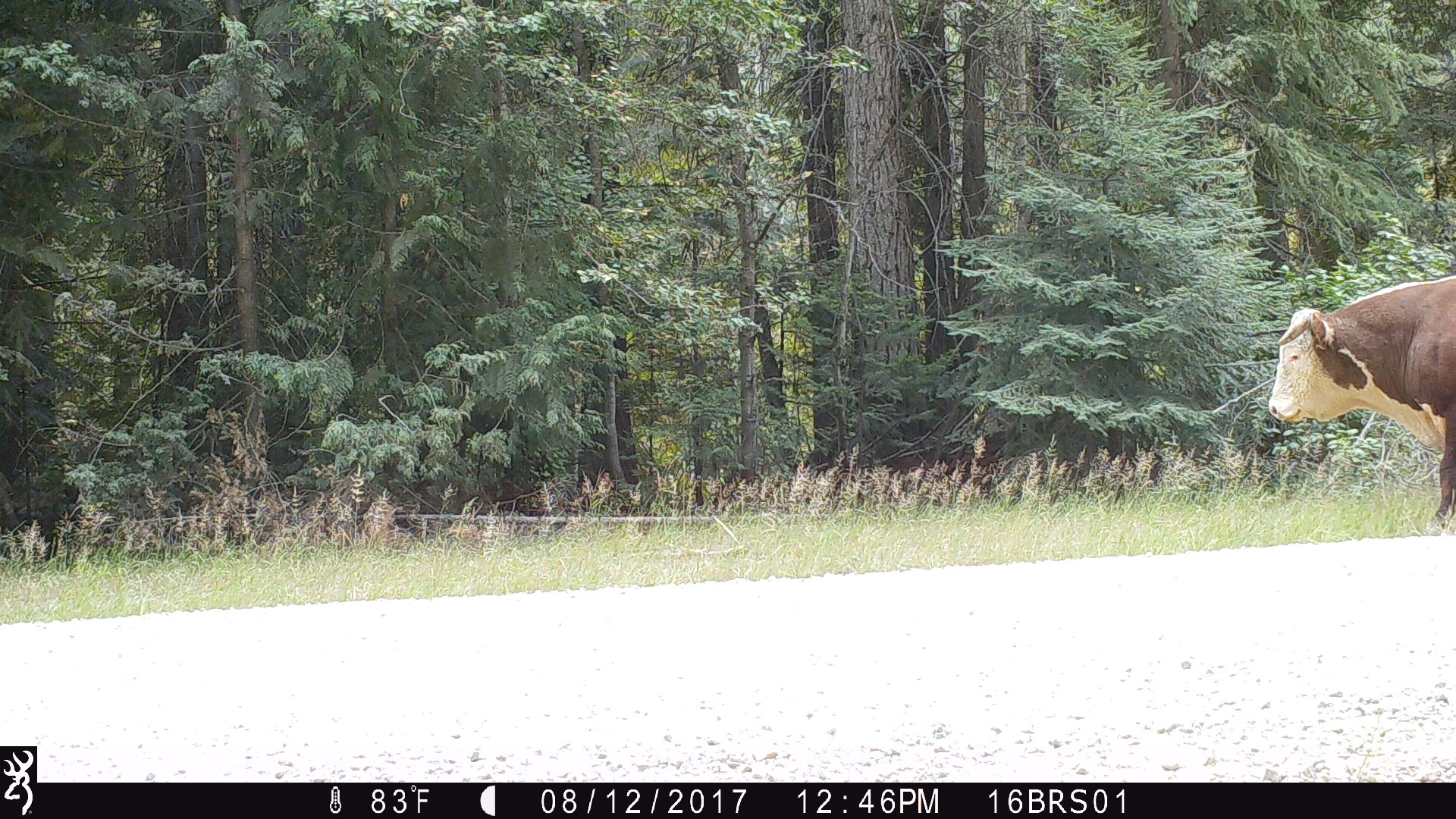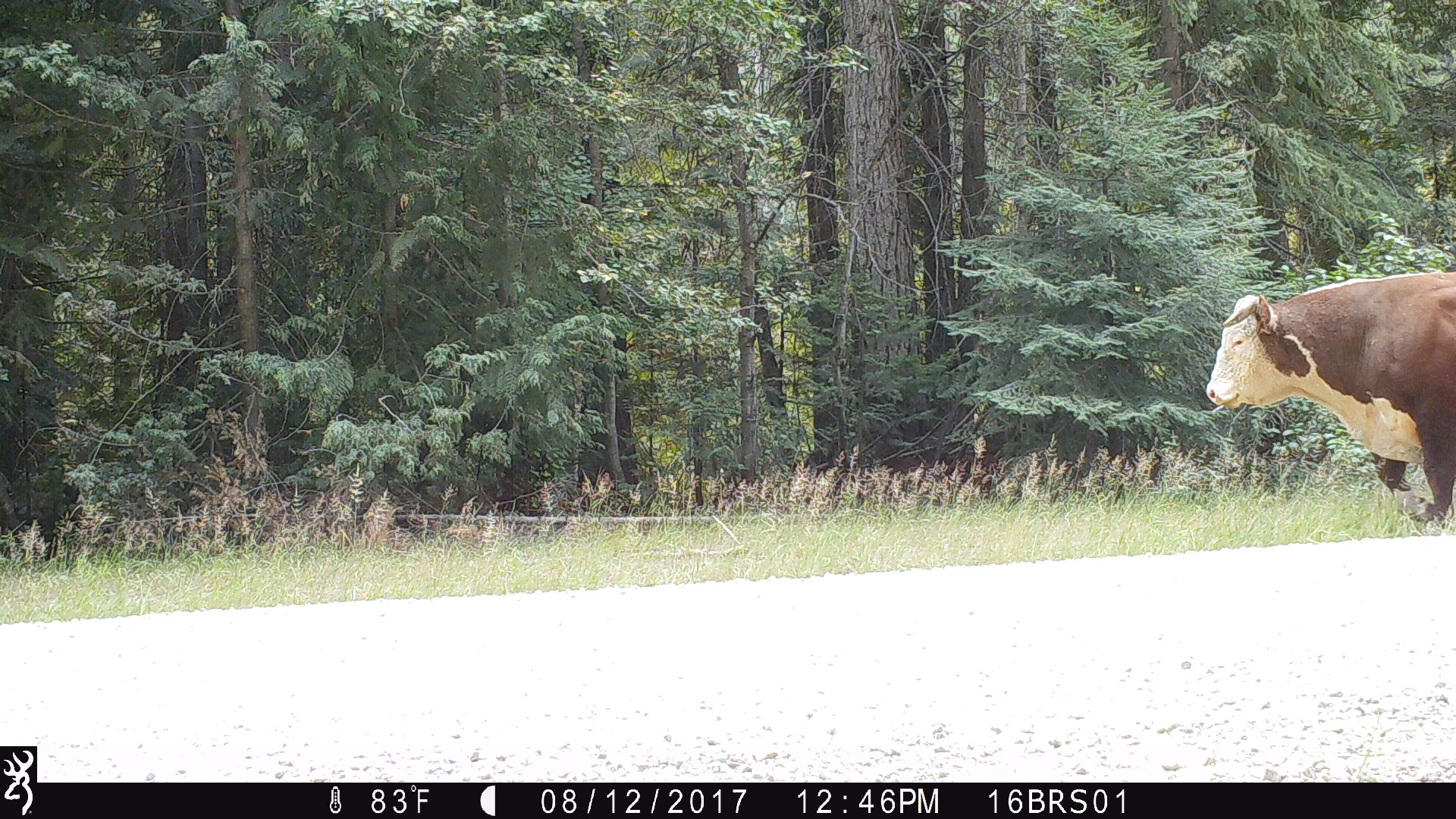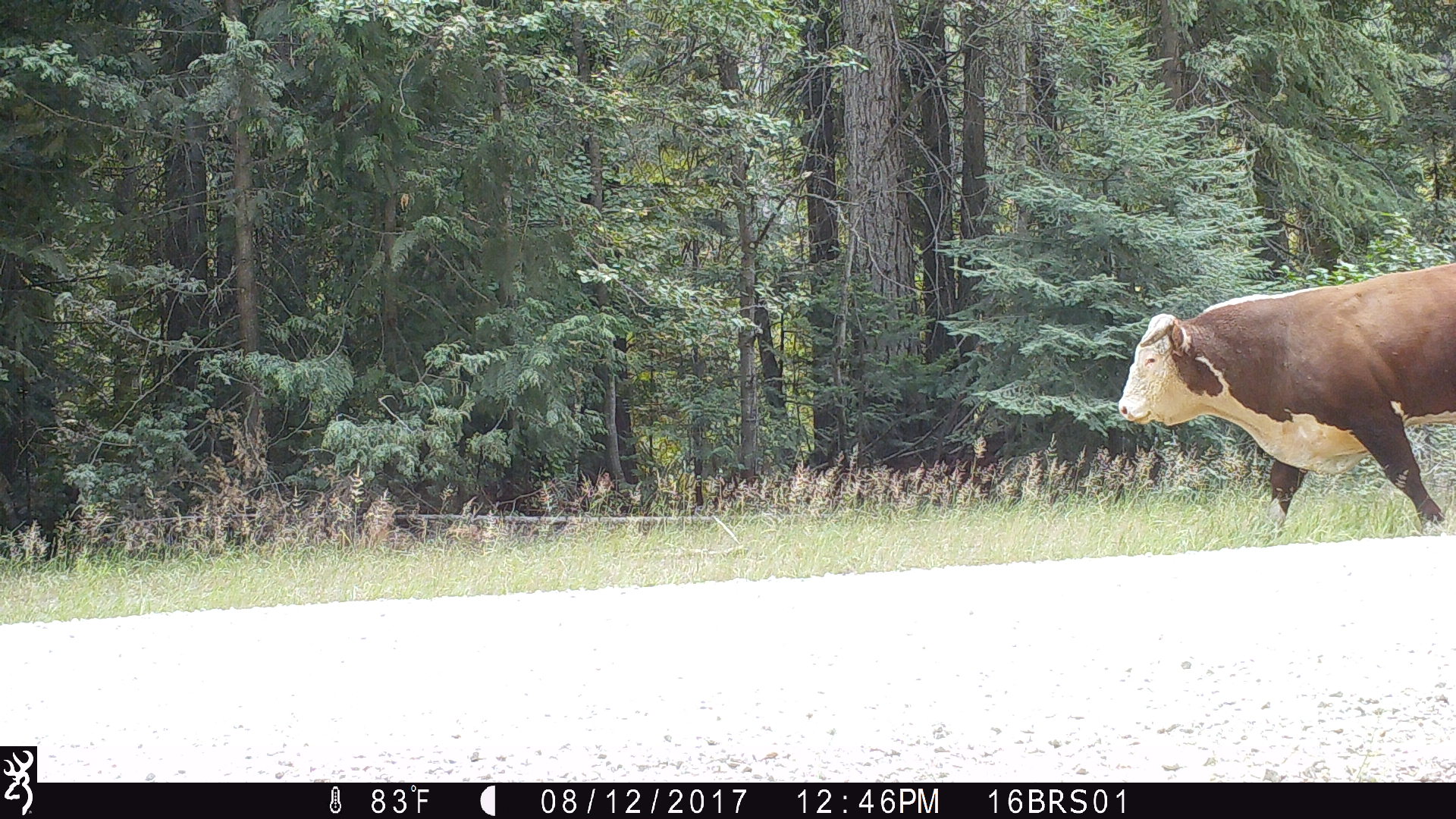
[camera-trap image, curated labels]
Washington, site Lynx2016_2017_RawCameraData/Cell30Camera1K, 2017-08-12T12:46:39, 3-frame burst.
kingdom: Animalia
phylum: Chordata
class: Mammalia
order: Artiodactyla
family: Bovidae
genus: Bos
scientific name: Bos taurus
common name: domestic cattle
Domestic cattle (Bos taurus). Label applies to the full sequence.